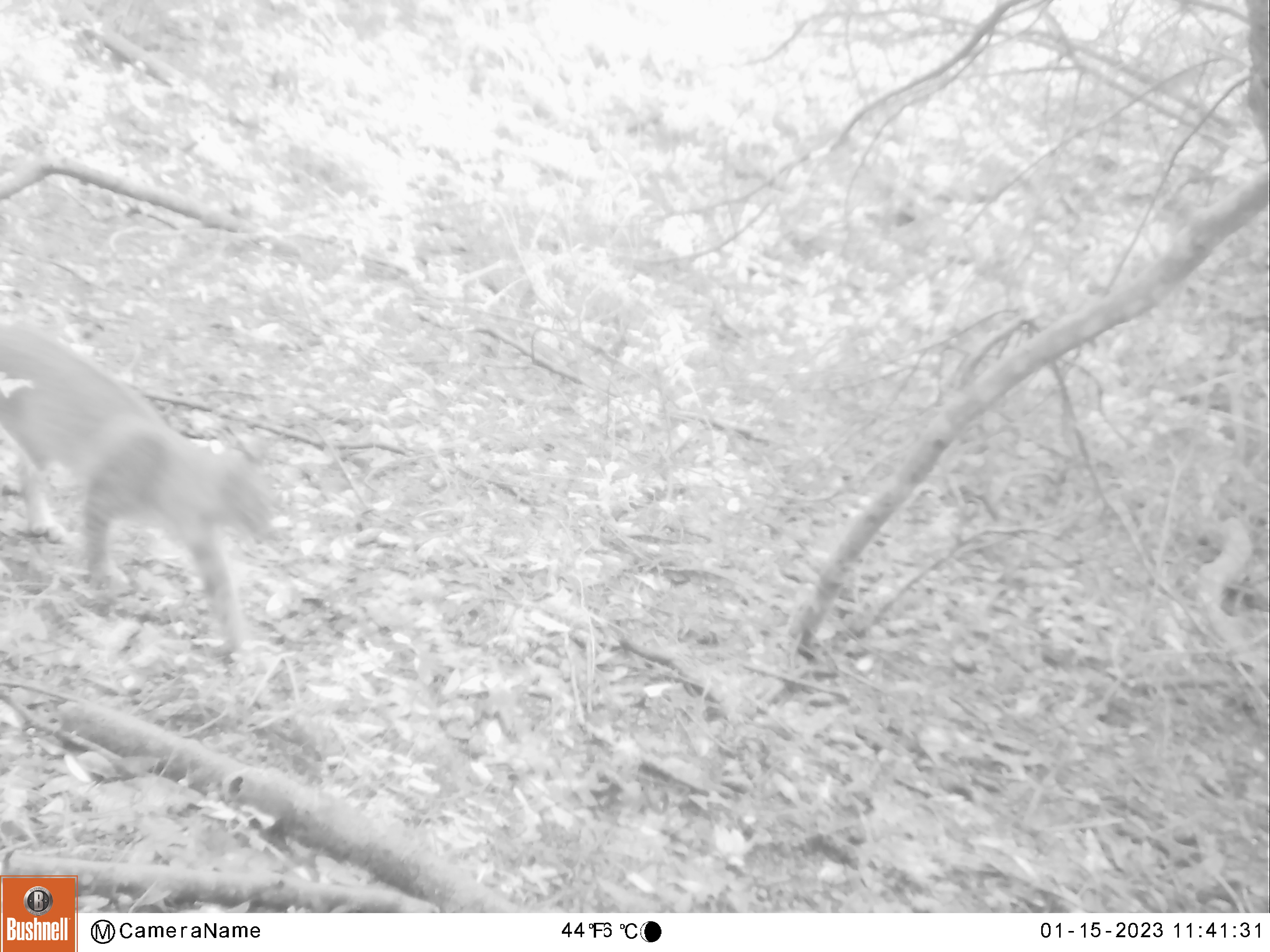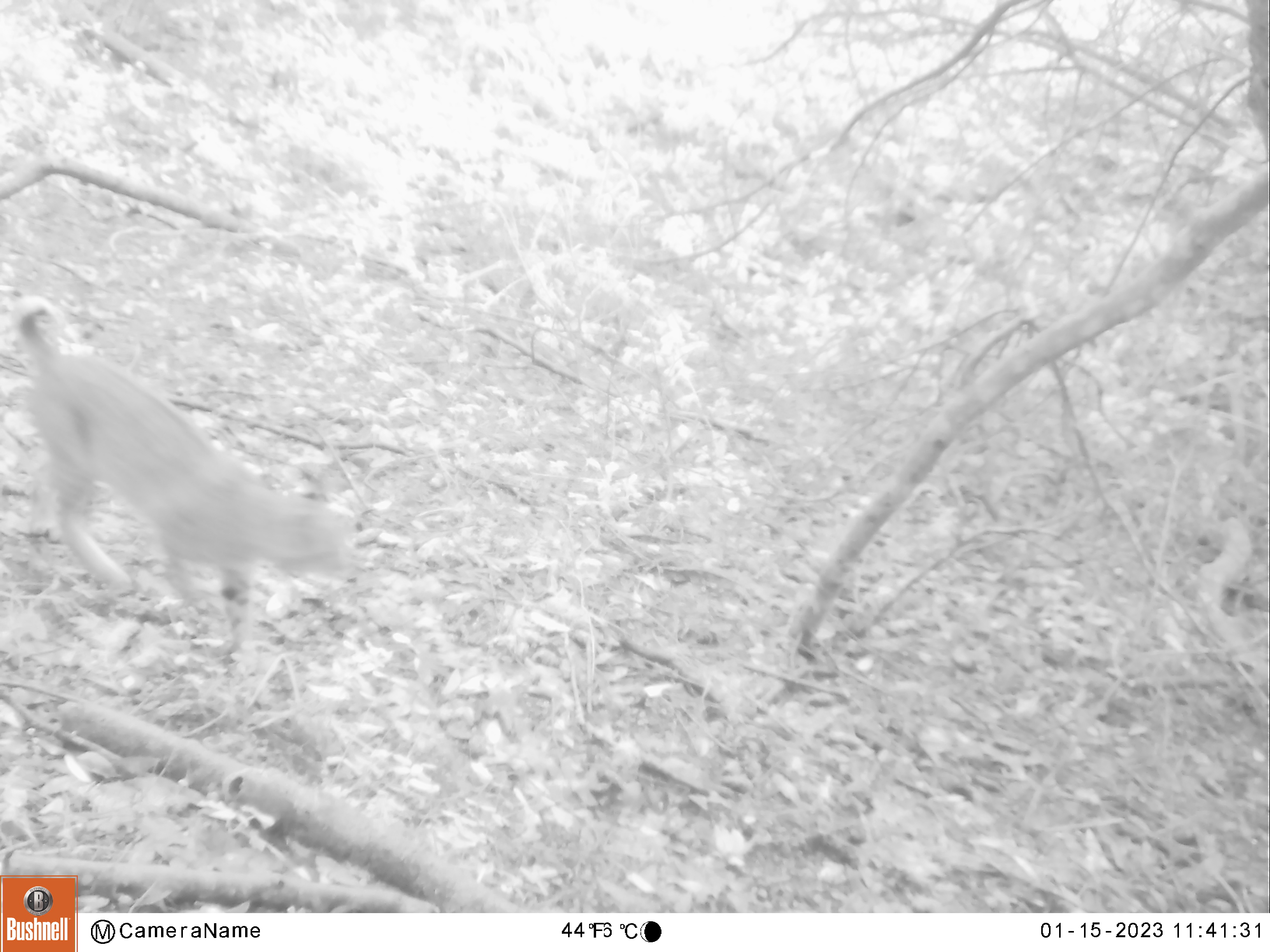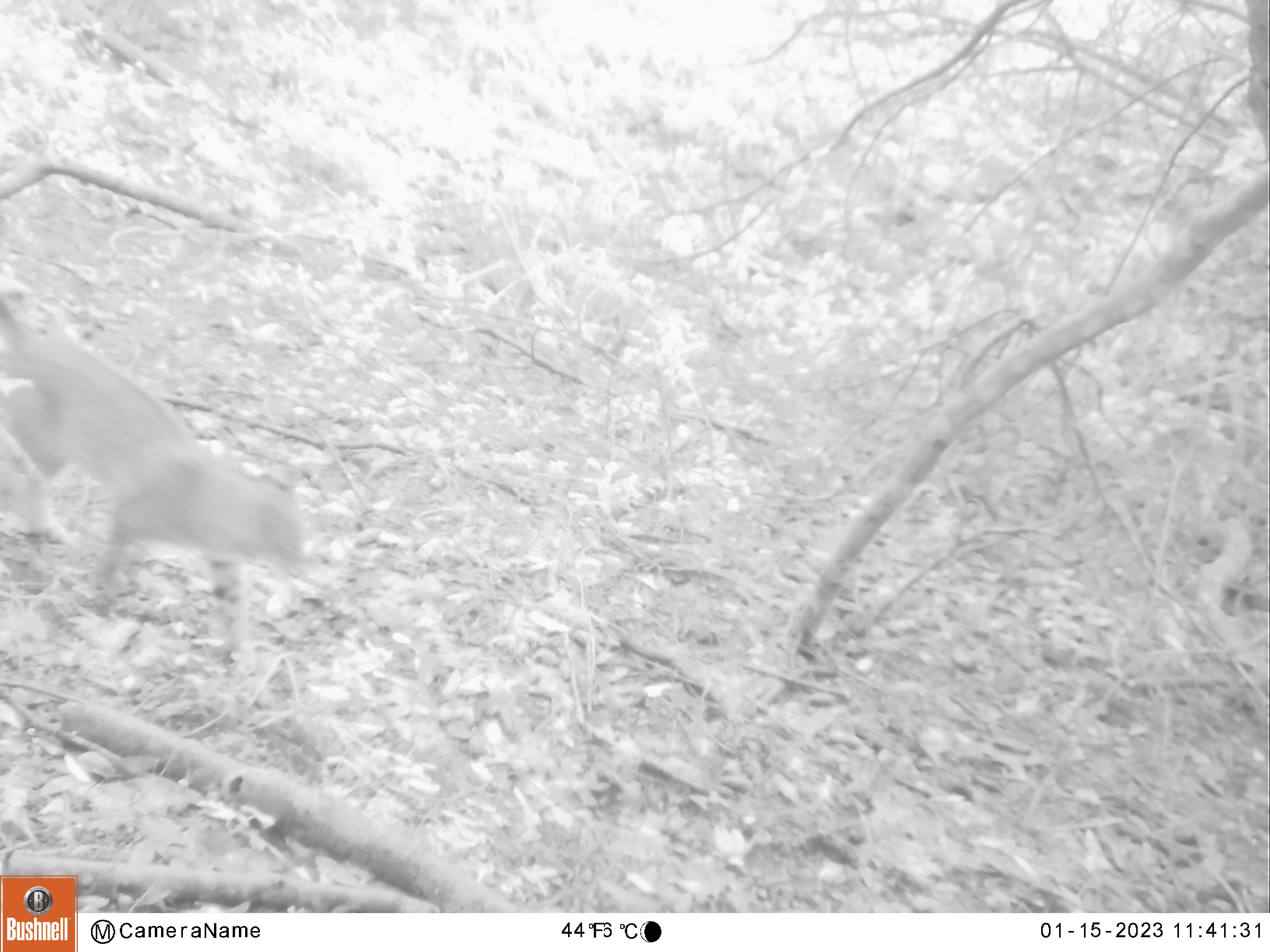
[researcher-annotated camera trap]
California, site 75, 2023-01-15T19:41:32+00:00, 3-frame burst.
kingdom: Animalia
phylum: Chordata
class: Mammalia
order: Carnivora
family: Felidae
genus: Lynx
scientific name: Lynx rufus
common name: bobcat